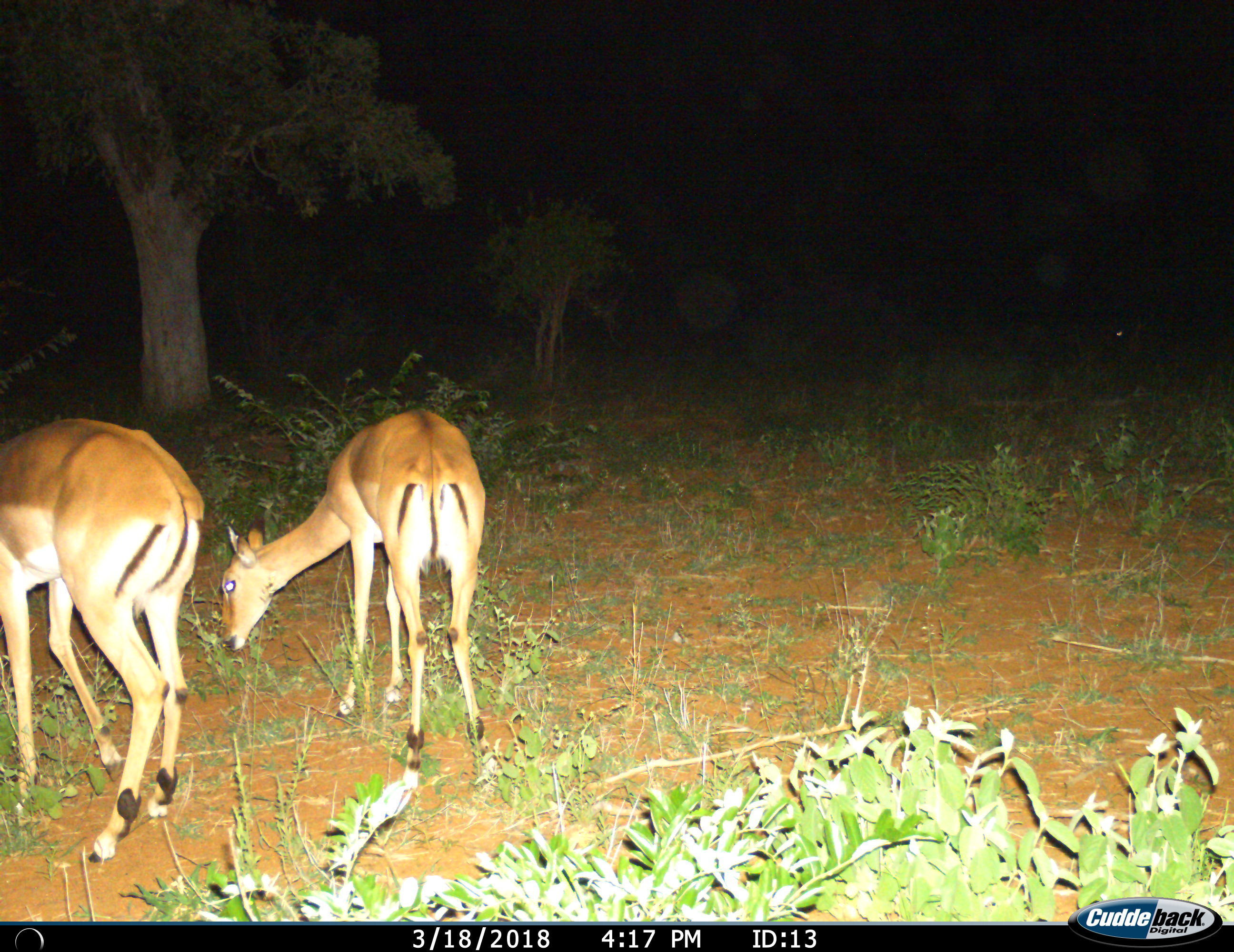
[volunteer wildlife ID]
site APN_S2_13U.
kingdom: Animalia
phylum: Chordata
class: Mammalia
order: Artiodactyla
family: Bovidae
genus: Aepyceros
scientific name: Aepyceros melampus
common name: impala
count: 2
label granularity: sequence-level